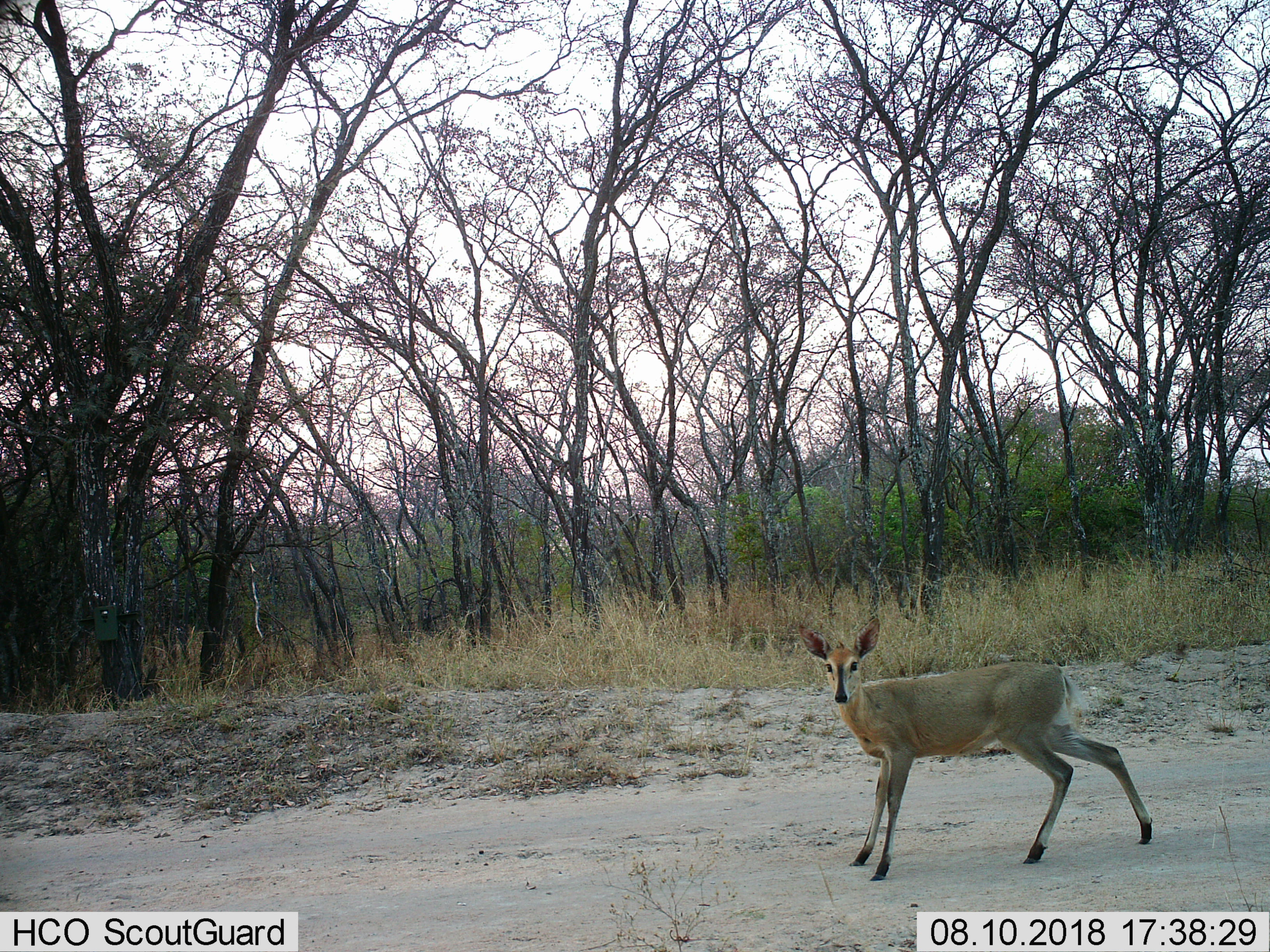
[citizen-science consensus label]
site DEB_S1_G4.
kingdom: Animalia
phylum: Chordata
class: Mammalia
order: Artiodactyla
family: Bovidae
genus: Sylvicapra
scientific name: Sylvicapra grimmia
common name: common duiker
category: duikercommongrey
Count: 1.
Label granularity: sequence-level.